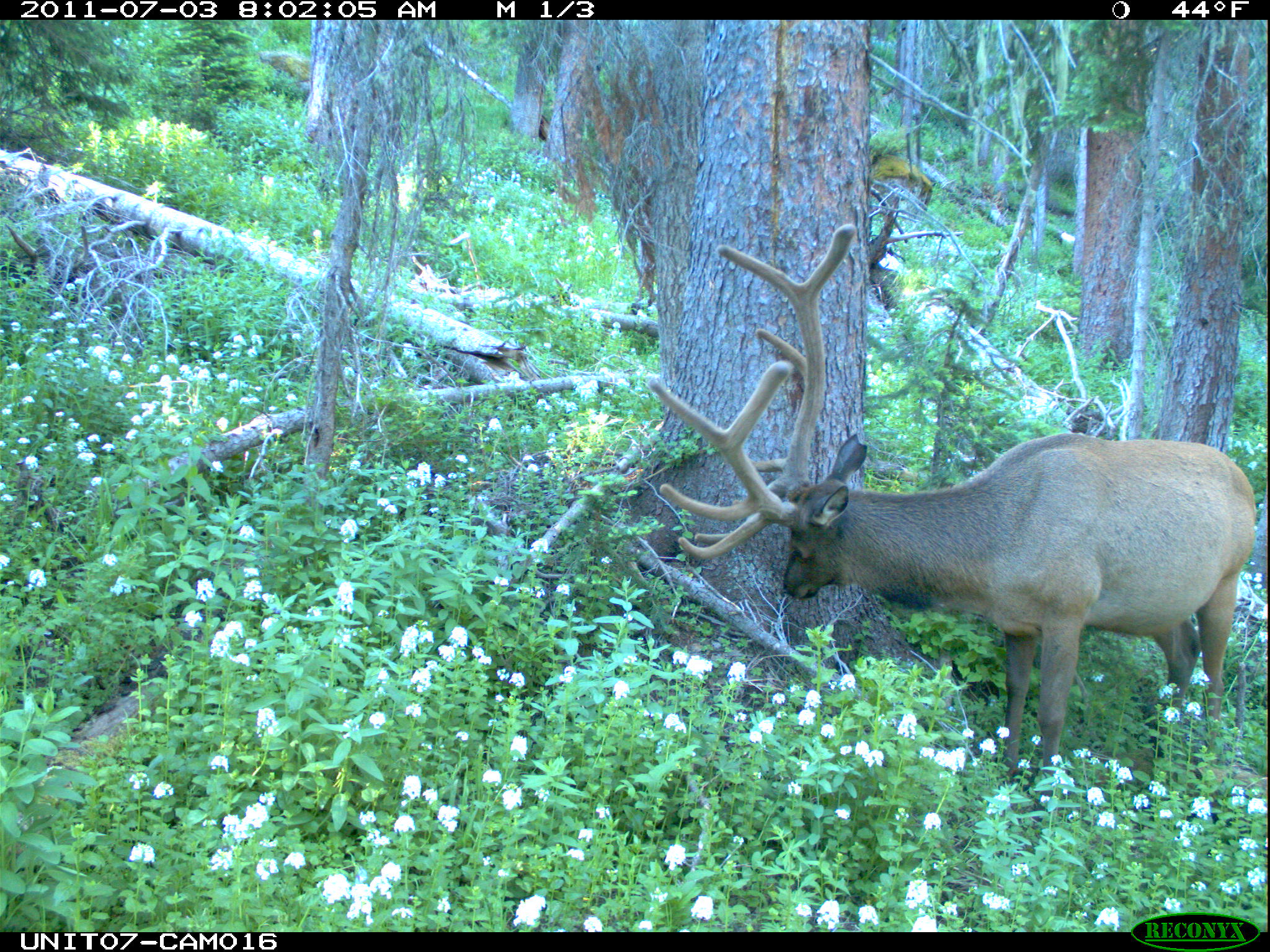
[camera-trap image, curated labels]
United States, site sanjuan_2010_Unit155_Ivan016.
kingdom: Animalia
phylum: Chordata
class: Mammalia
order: Artiodactyla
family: Cervidae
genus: Cervus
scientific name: Cervus elaphus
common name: red deer